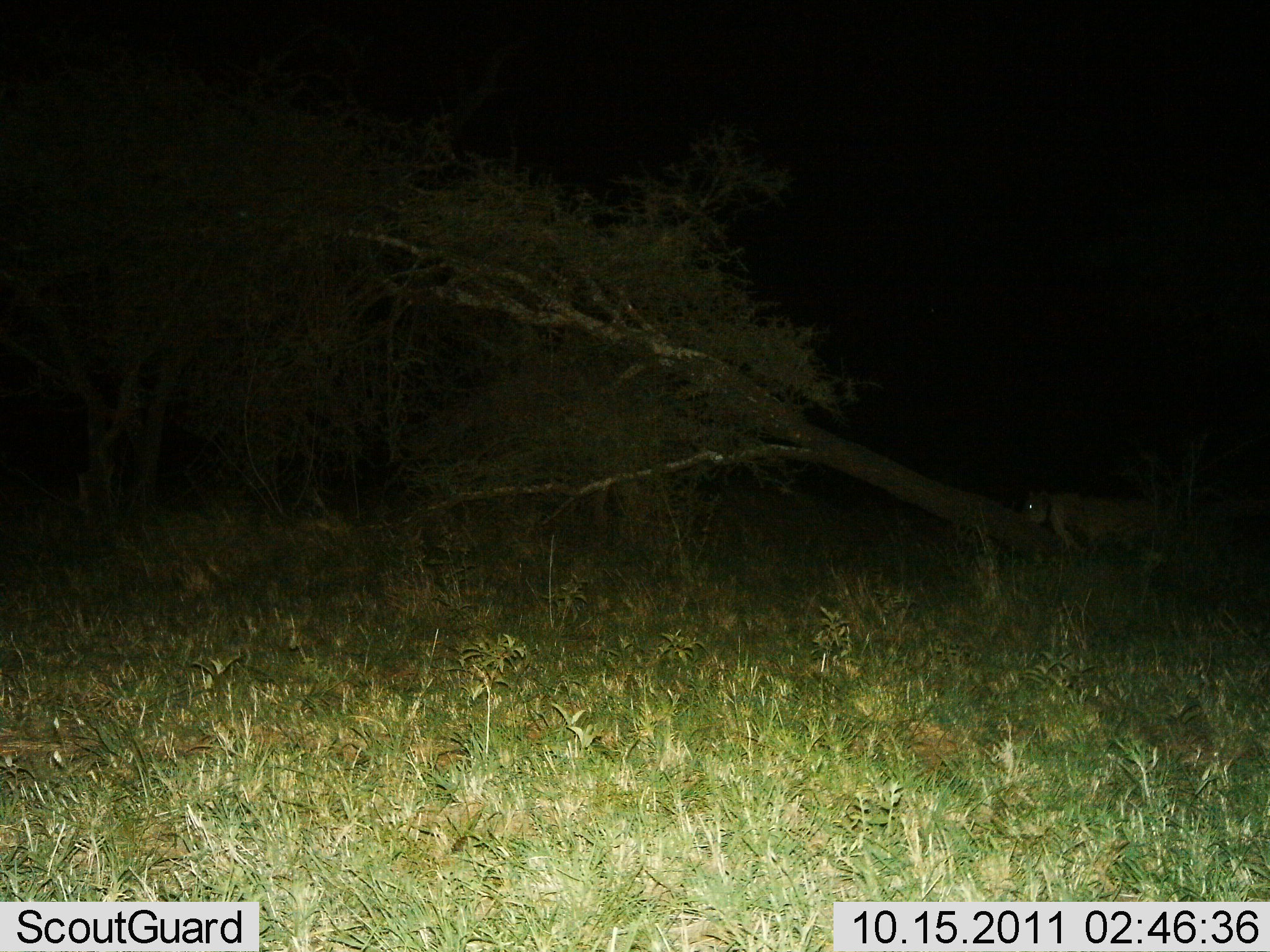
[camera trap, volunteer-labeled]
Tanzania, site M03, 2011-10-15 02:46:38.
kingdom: Animalia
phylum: Chordata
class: Mammalia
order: Carnivora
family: Felidae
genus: Acinonyx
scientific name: Acinonyx jubatus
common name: cheetah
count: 1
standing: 67%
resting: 0%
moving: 33%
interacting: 0%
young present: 0%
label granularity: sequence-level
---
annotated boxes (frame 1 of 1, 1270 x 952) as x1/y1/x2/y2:
animal: 1017/481/1168/566